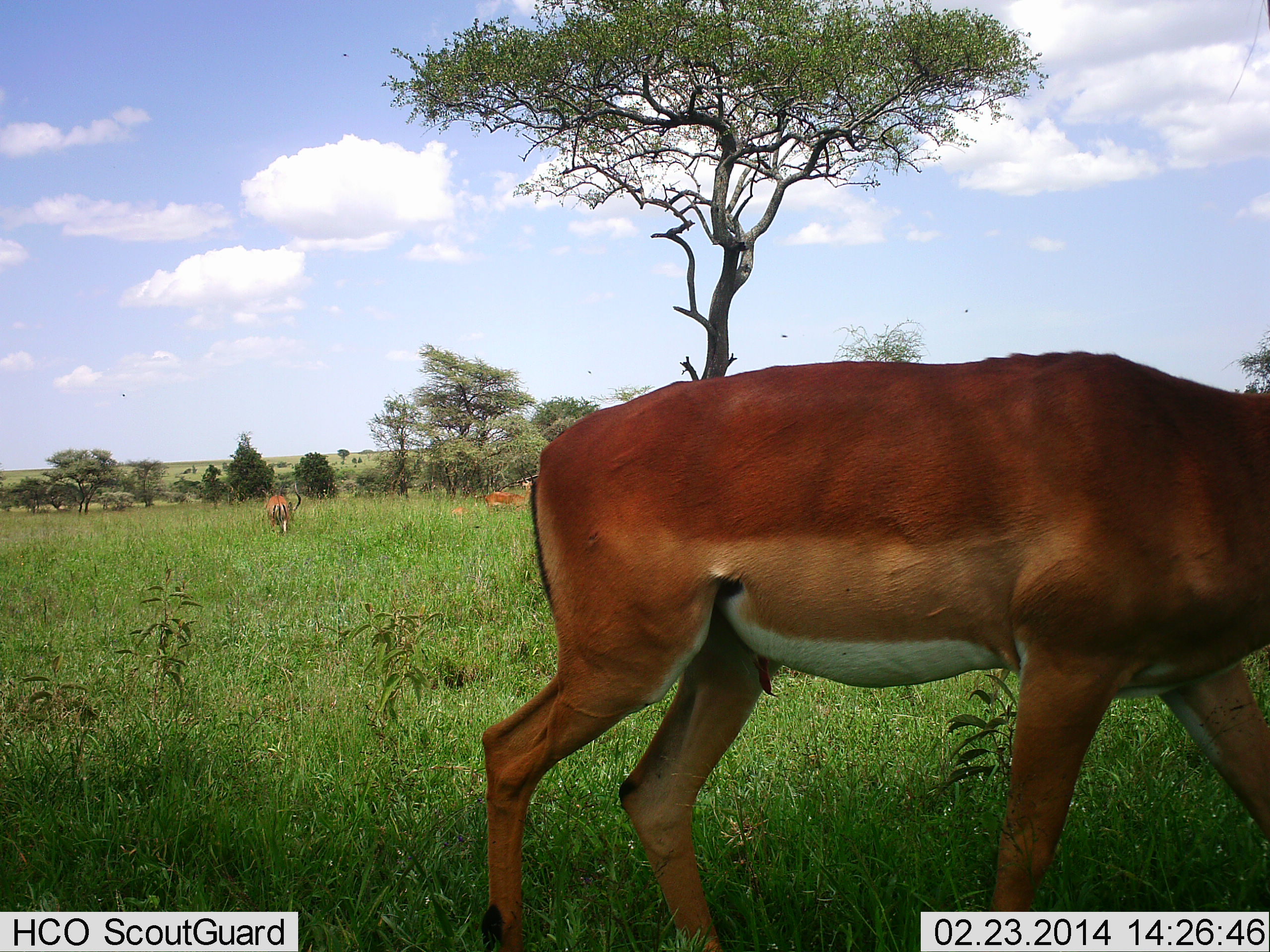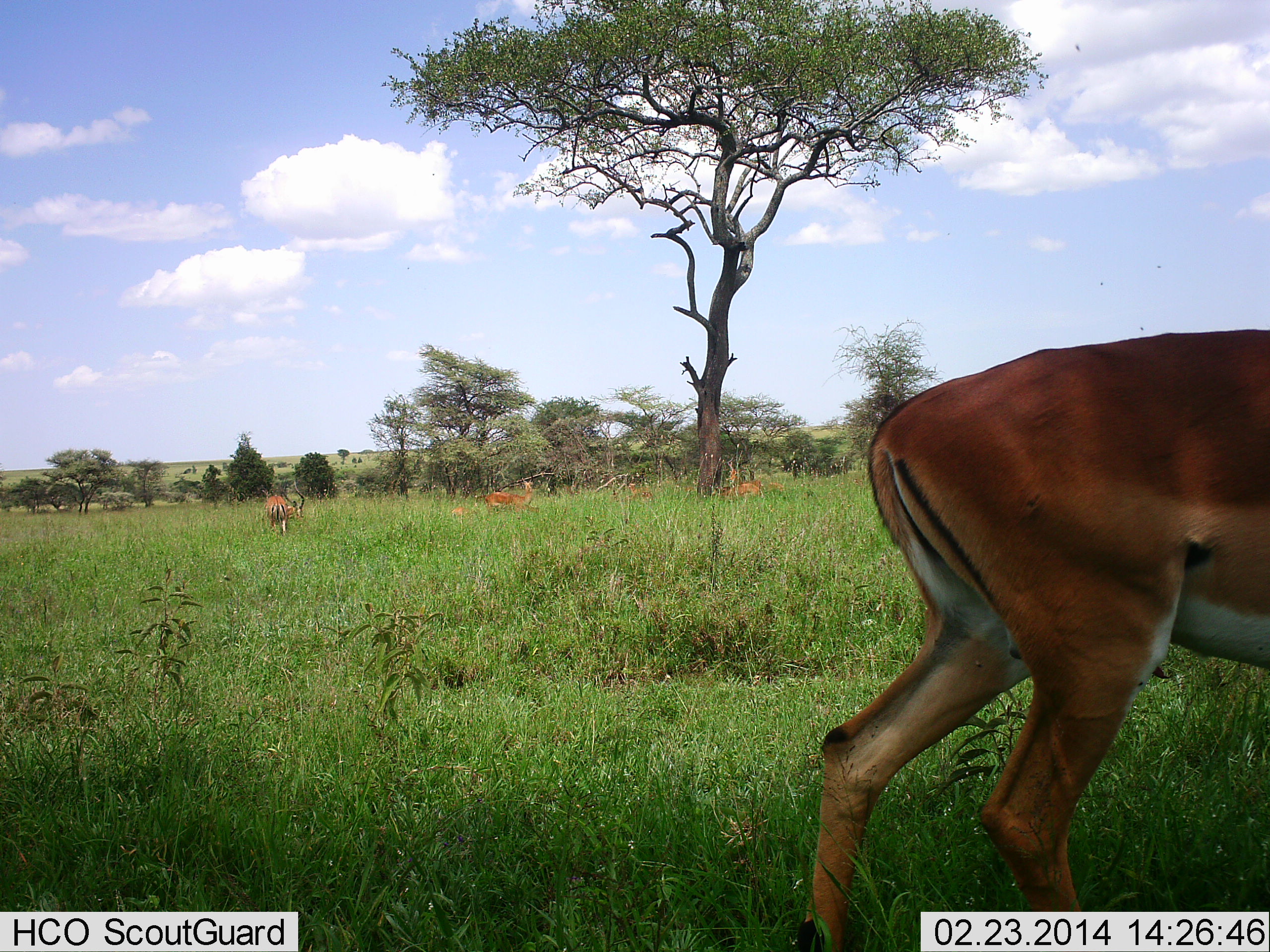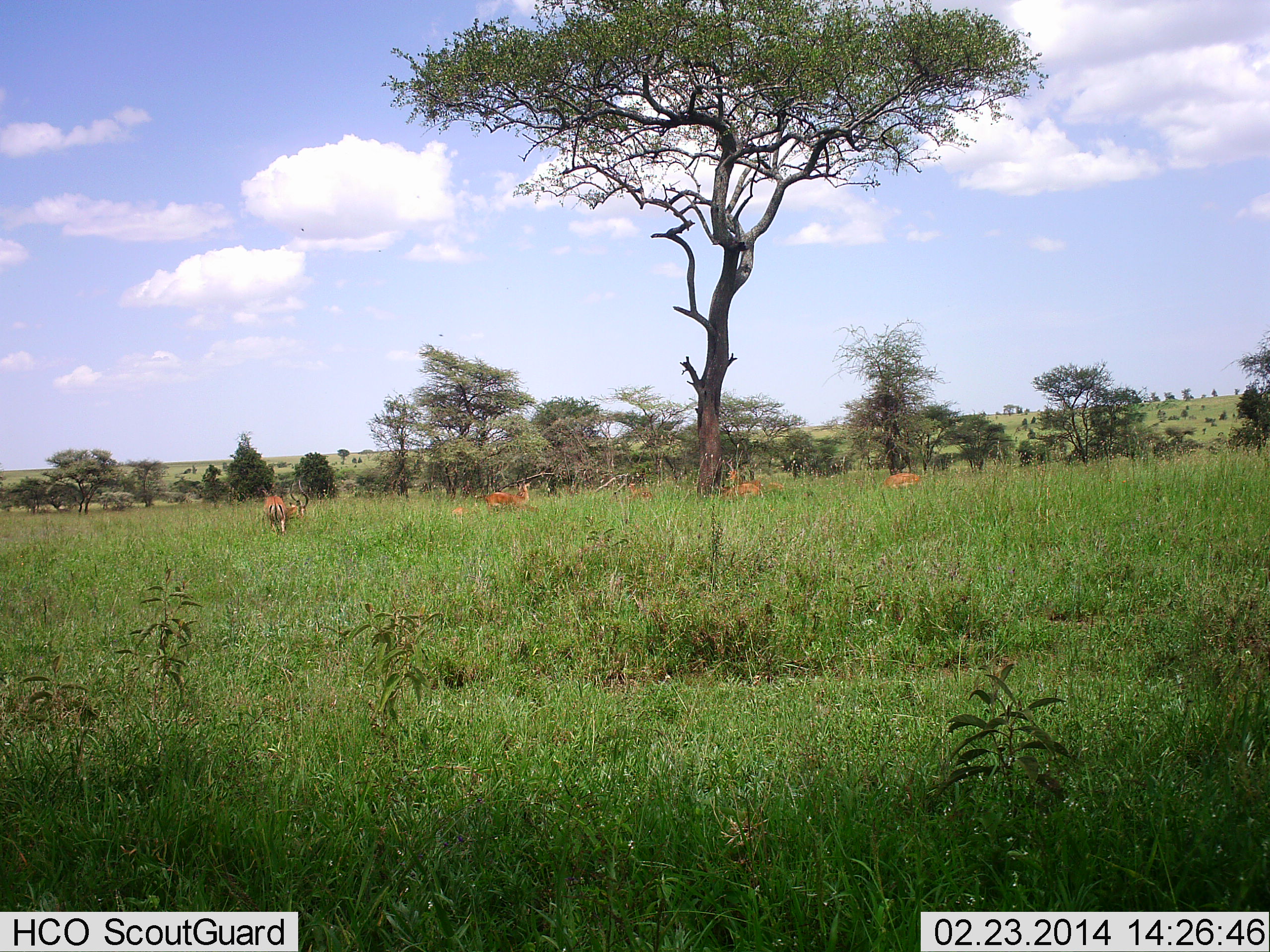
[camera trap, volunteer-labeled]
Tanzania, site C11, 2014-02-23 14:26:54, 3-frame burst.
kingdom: Animalia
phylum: Chordata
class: Mammalia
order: Artiodactyla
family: Bovidae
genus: Aepyceros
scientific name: Aepyceros melampus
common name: impala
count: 7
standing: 60%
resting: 50%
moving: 80%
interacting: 0%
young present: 20%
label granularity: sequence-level